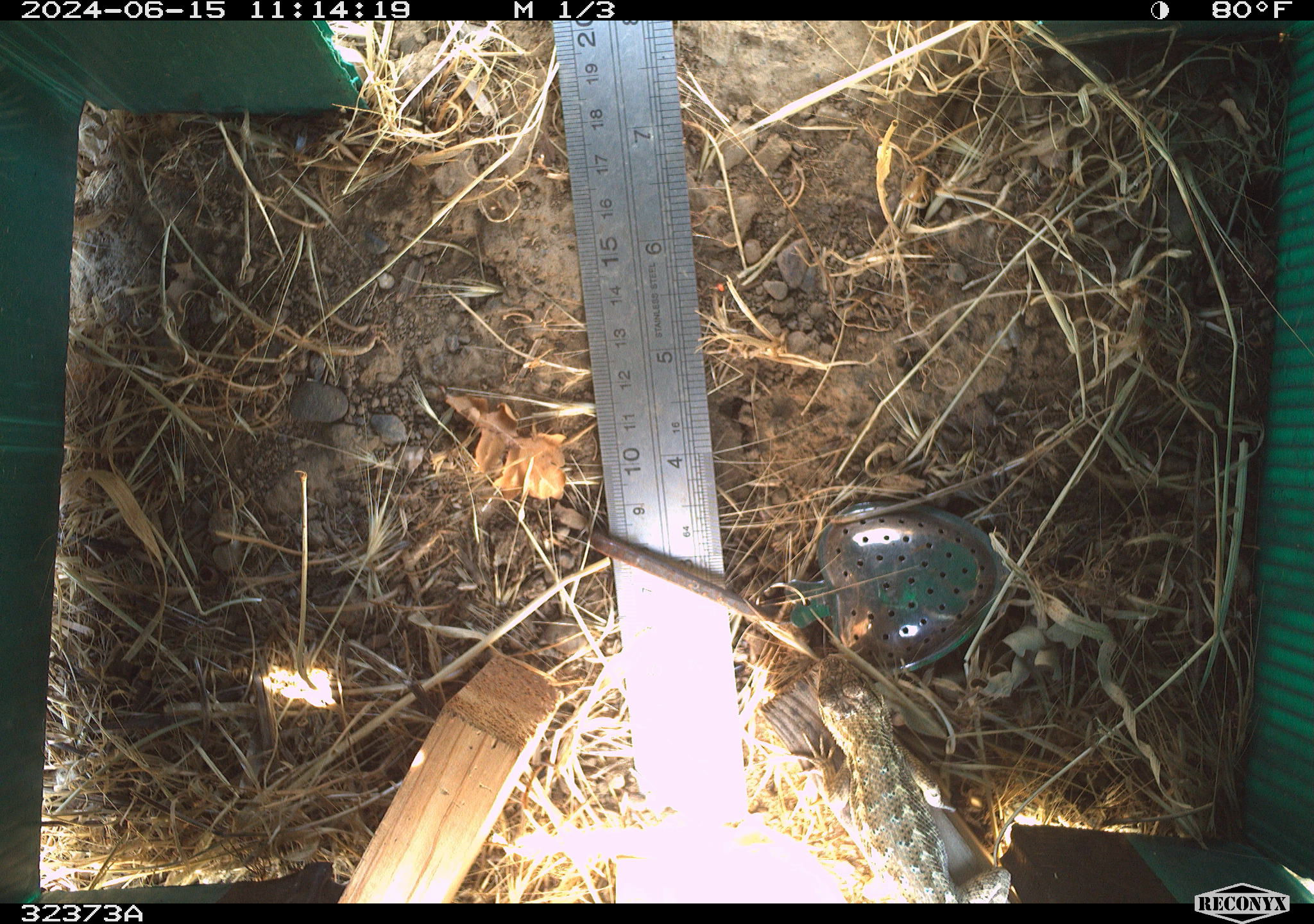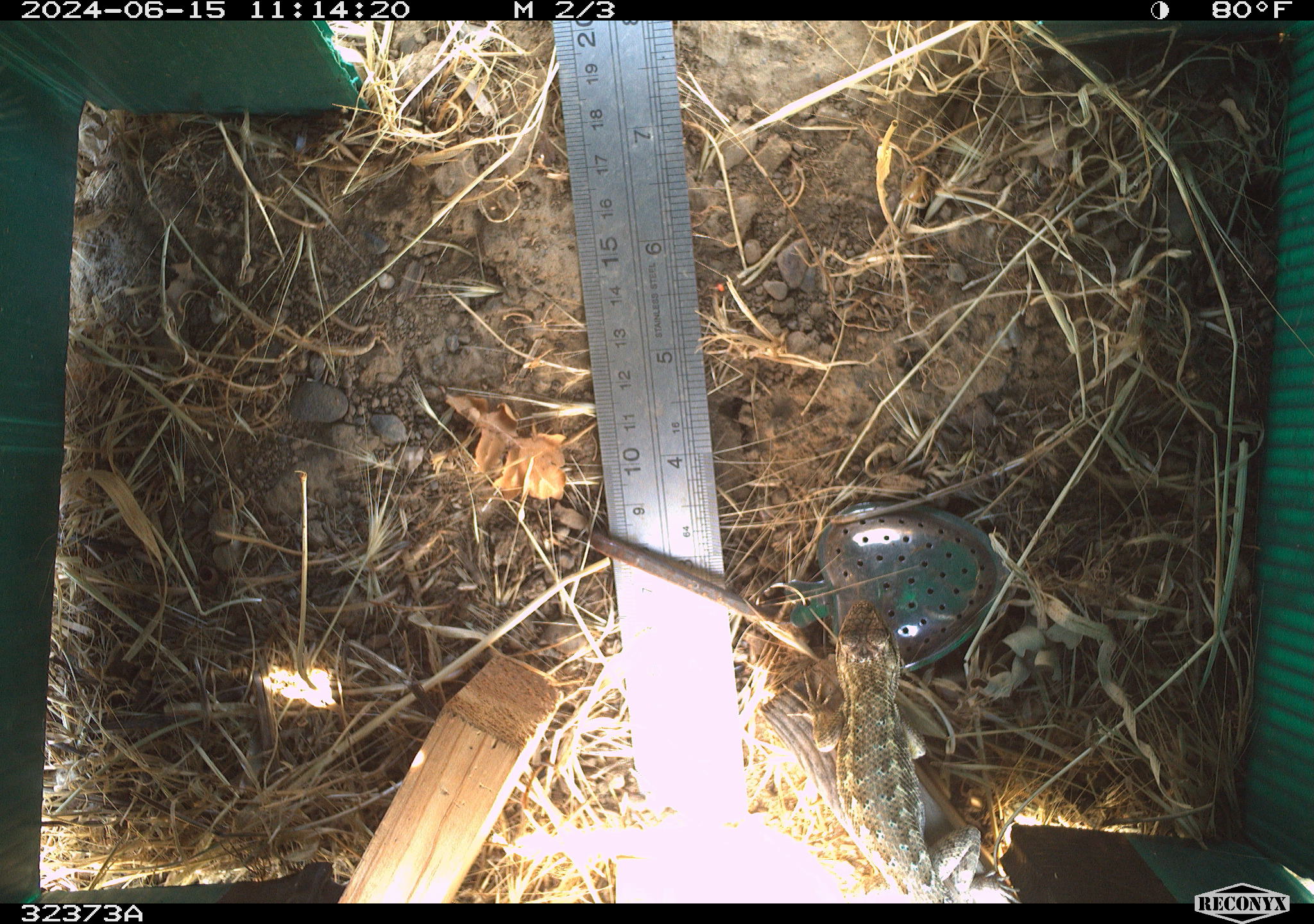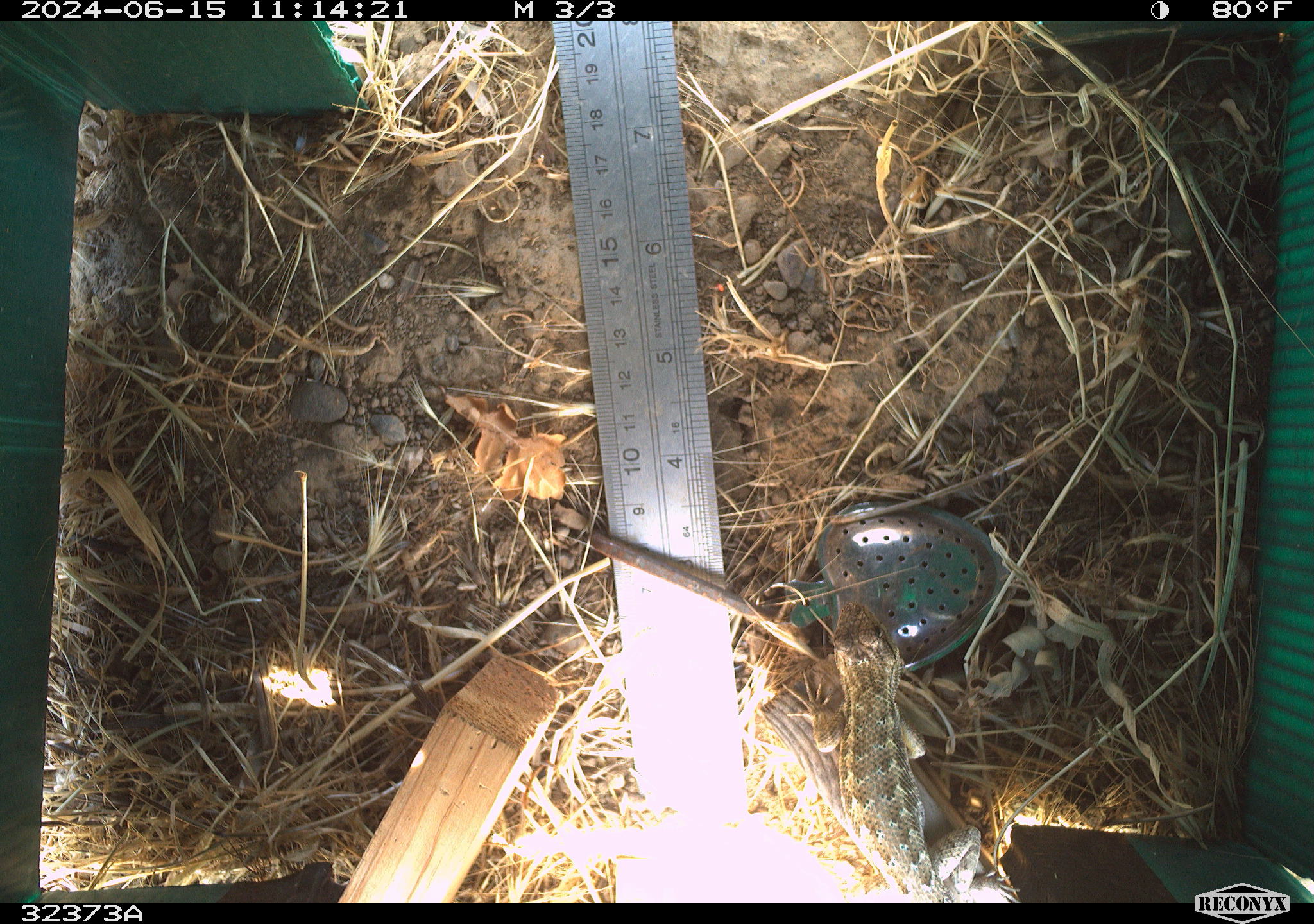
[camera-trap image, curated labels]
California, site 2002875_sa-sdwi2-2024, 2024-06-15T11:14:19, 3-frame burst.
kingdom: Animalia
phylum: Chordata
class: Reptilia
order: Squamata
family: Phrynosomatidae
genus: Sceloporus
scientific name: Sceloporus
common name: spiny lizards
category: sceloporus species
Sceloporus species (spiny lizards) (Sceloporus).